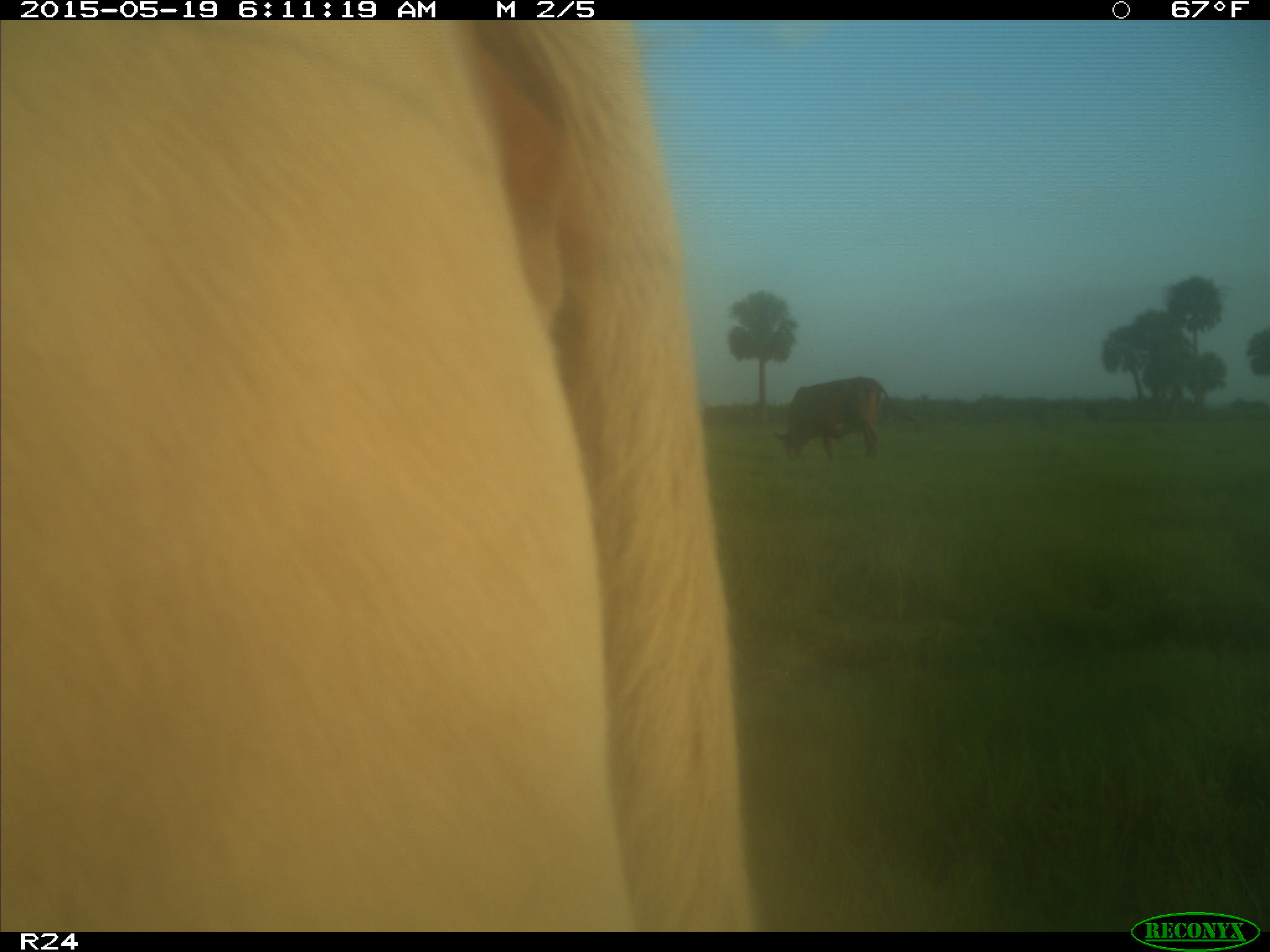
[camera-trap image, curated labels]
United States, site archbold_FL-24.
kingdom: Animalia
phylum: Chordata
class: Mammalia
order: Artiodactyla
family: Bovidae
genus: Bos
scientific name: Bos taurus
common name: domestic cow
Bos taurus (domestic cow).